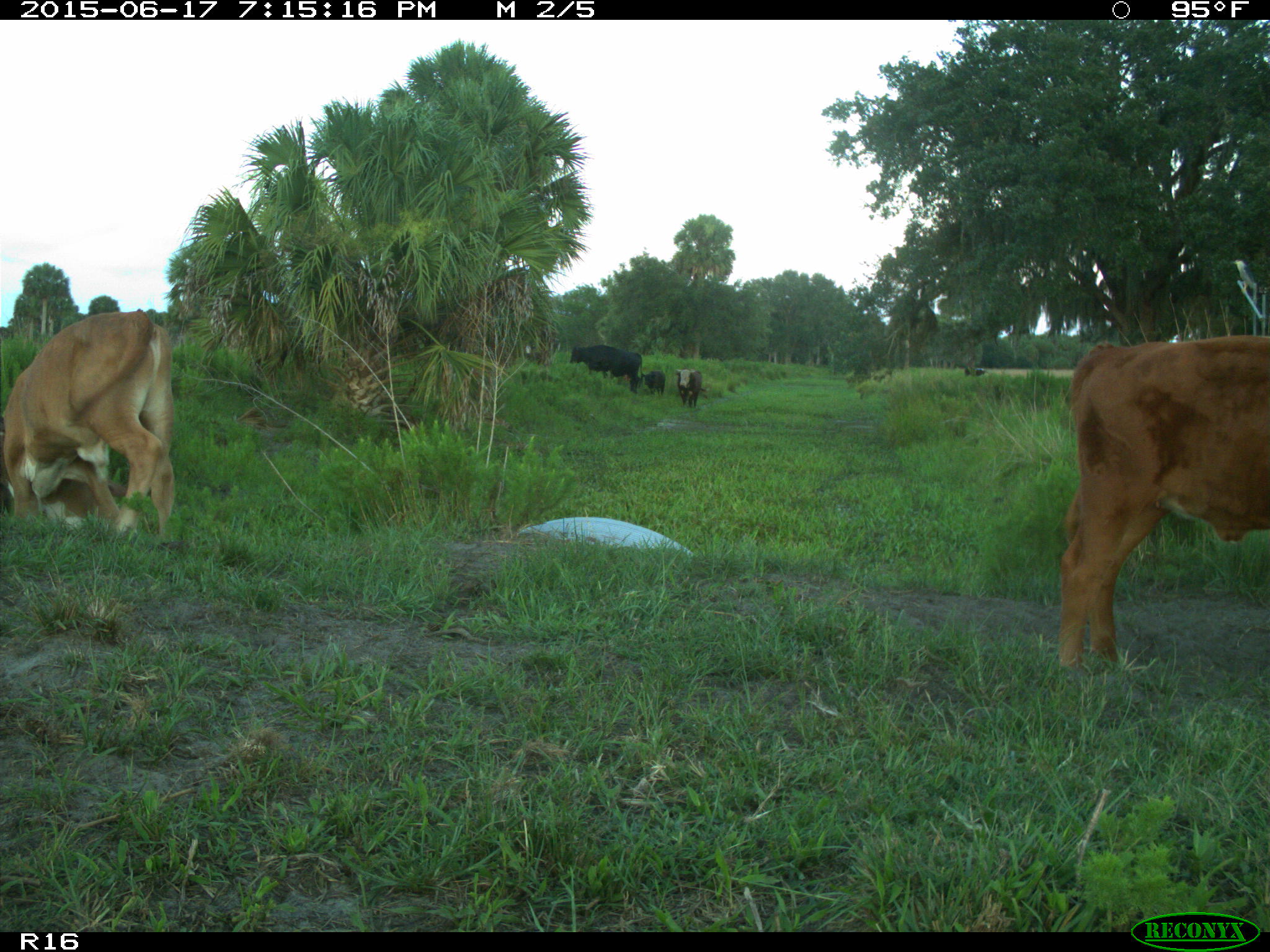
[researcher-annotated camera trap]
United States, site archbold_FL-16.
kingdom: Animalia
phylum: Chordata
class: Mammalia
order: Artiodactyla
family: Bovidae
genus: Bos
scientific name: Bos taurus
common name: domestic cow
Bos taurus (domestic cow).